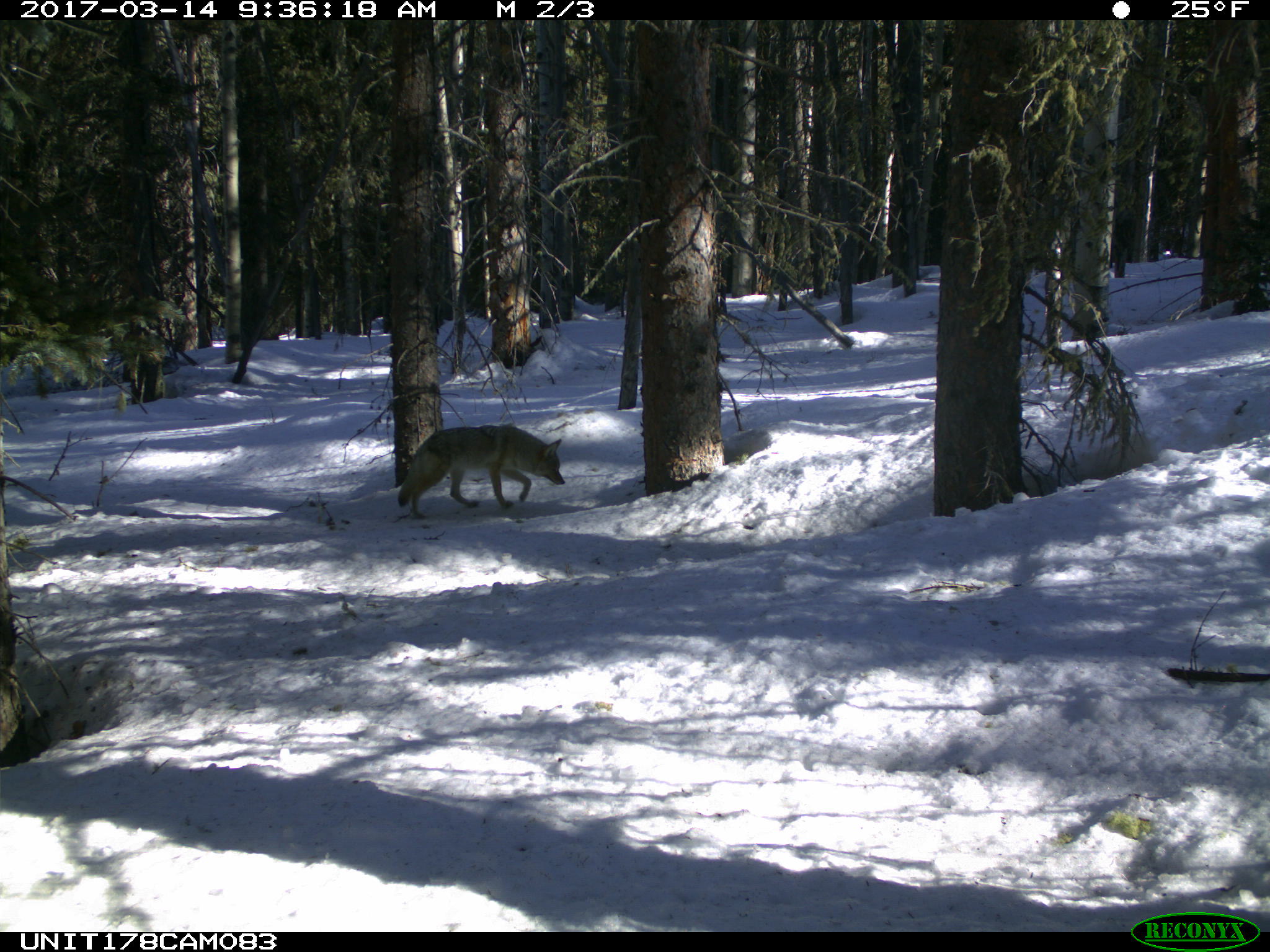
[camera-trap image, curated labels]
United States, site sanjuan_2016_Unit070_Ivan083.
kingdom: Animalia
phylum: Chordata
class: Mammalia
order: Carnivora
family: Canidae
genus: Canis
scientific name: Canis latrans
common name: coyote